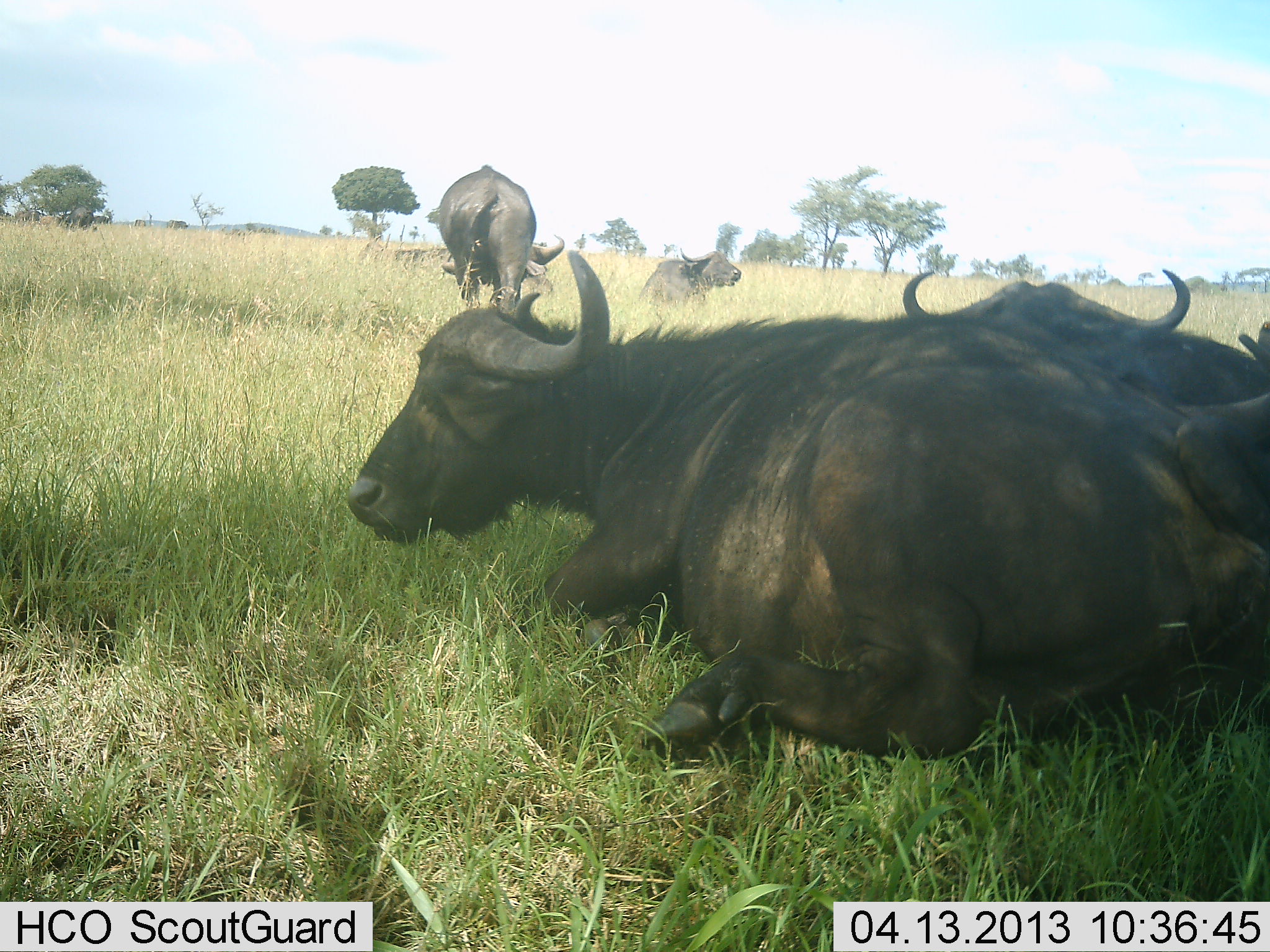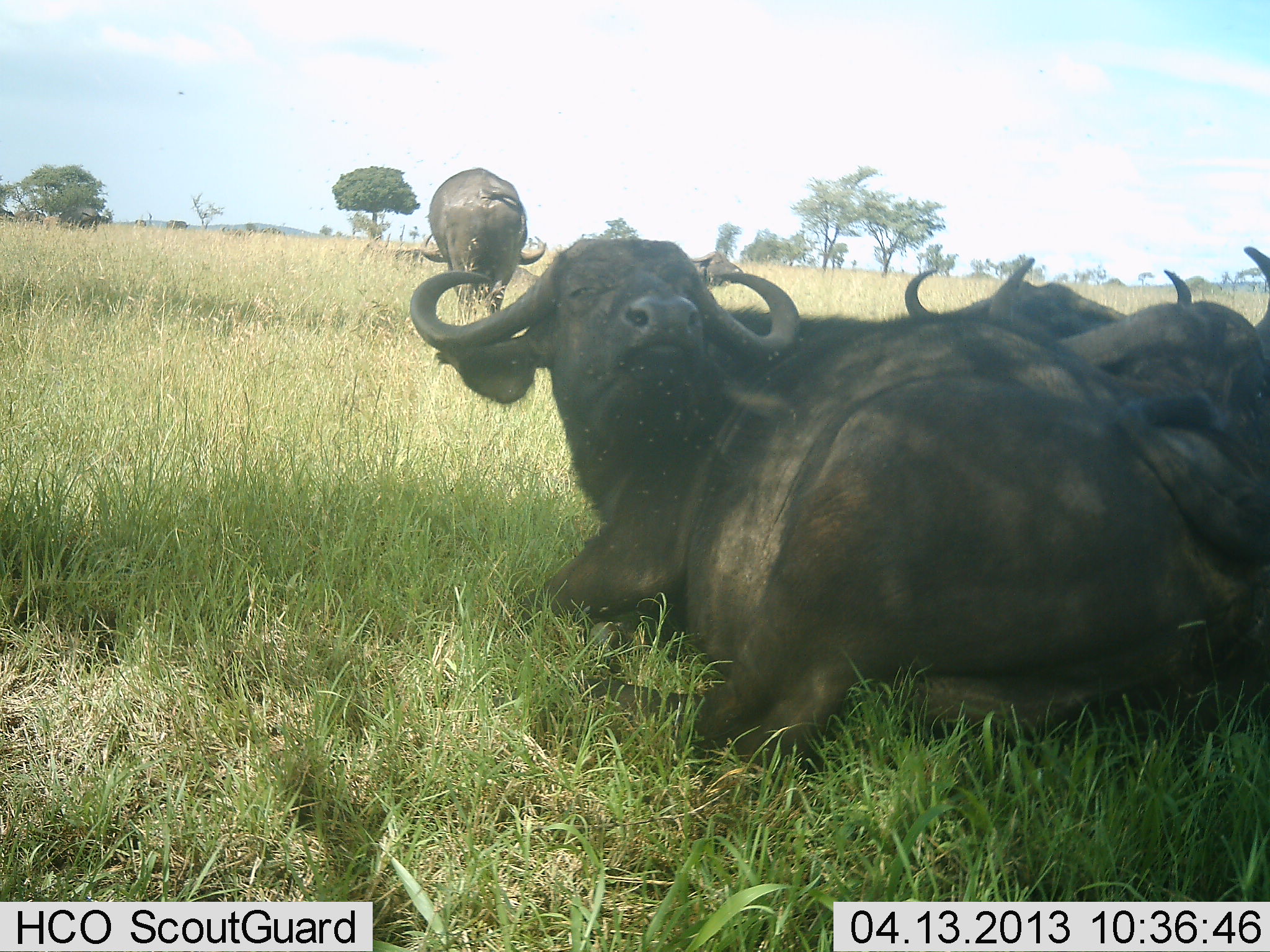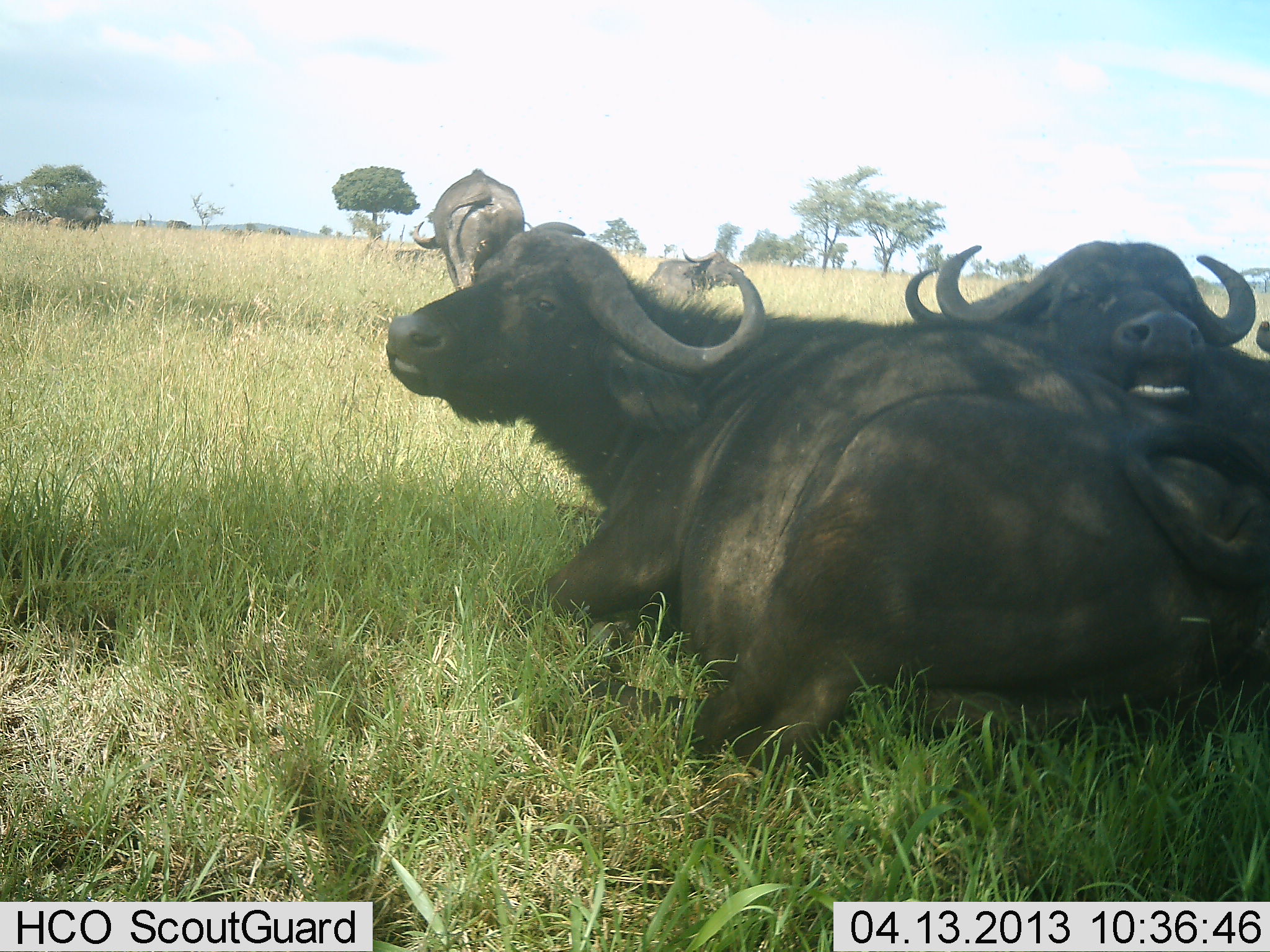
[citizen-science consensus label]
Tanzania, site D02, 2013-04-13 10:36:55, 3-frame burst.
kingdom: Animalia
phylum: Chordata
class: Mammalia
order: Artiodactyla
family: Bovidae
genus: Syncerus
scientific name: Syncerus caffer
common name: cape buffalo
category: buffalo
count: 5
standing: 30%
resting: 100%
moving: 30%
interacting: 30%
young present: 0%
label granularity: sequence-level